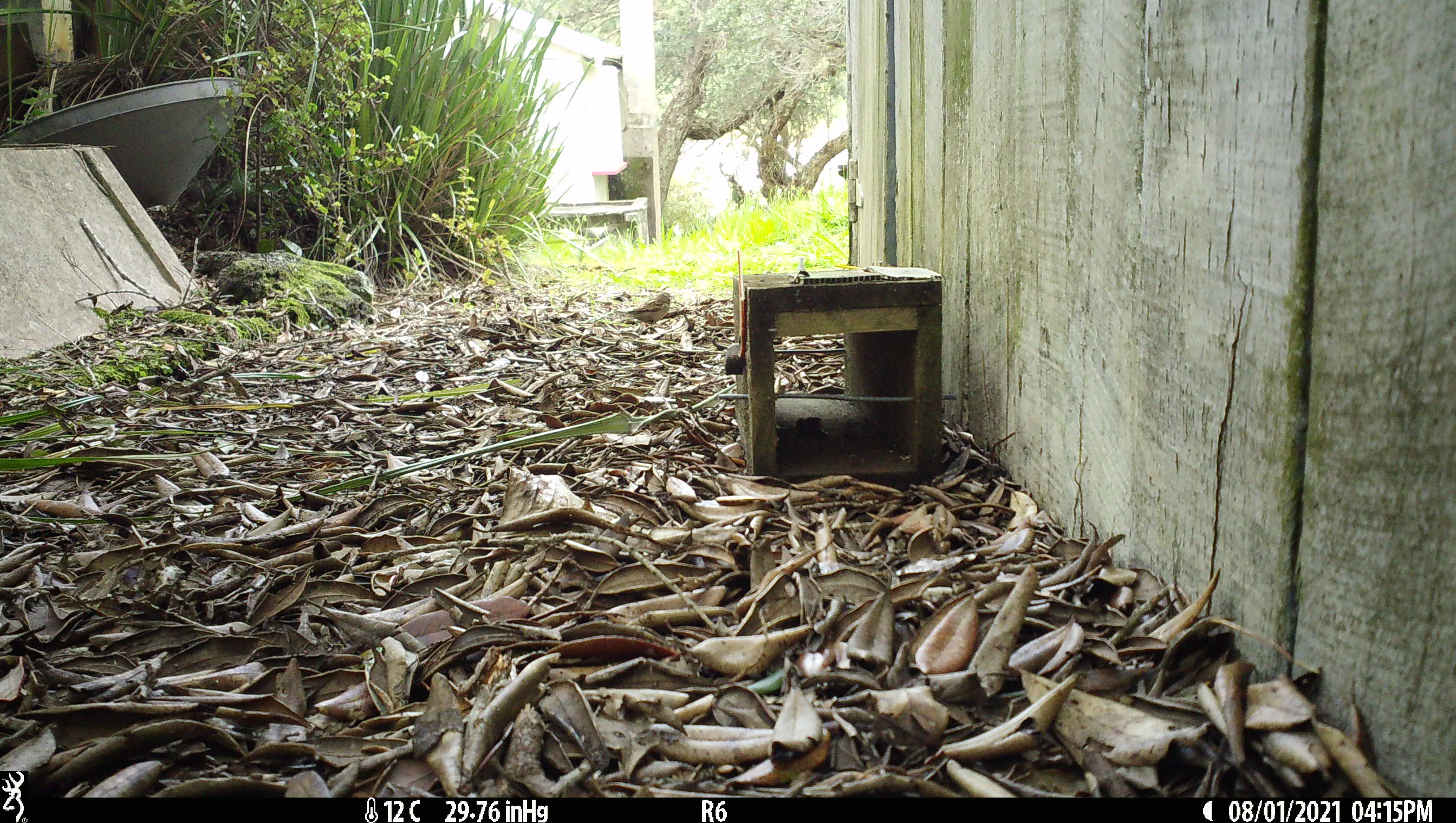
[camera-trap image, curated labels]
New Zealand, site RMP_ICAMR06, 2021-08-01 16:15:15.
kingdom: Animalia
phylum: Chordata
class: Aves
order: Passeriformes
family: Passeridae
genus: Passer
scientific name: Passer domesticus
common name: house sparrow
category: sparrow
Sparrow (house sparrow) (Passer domesticus).